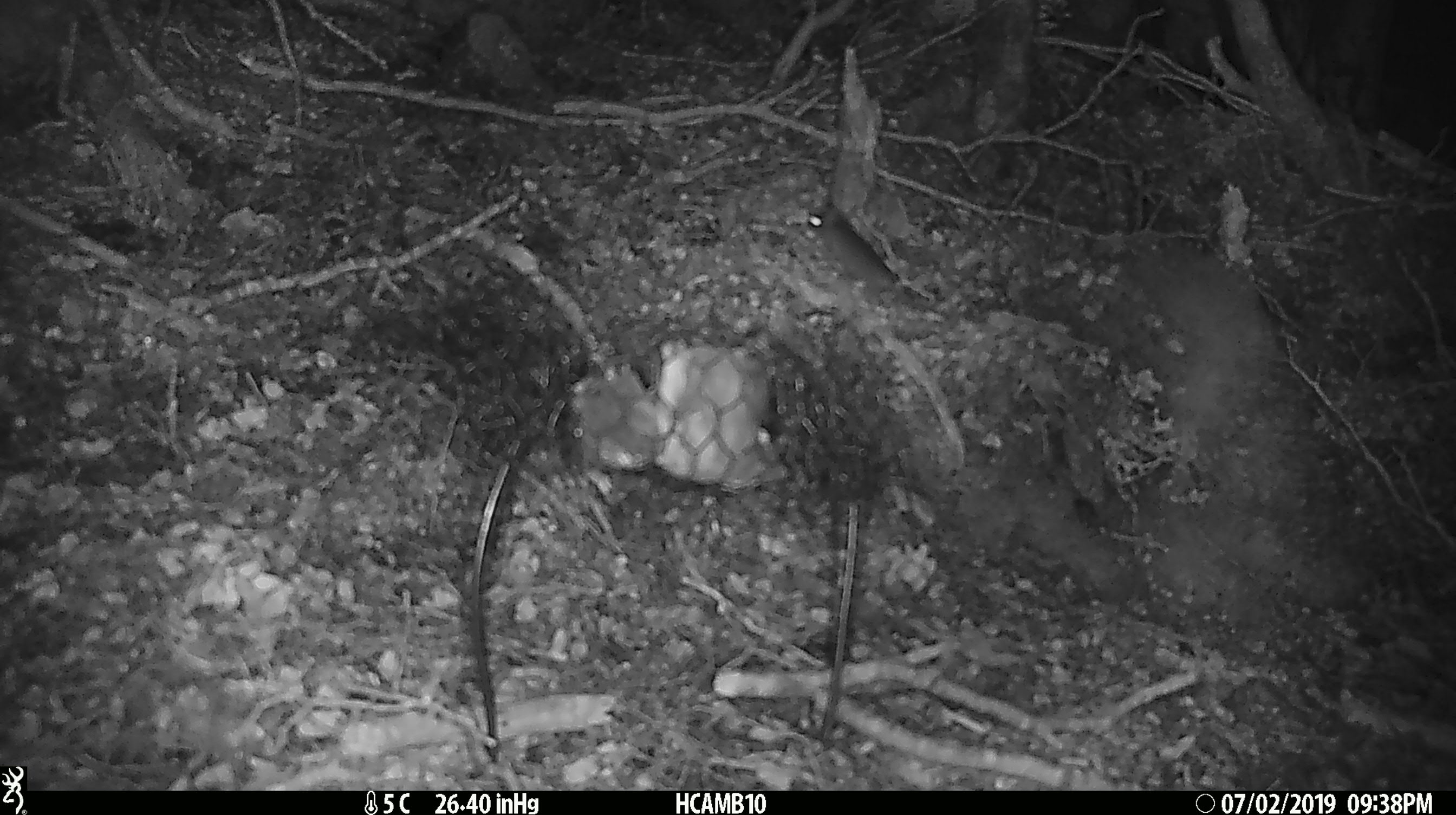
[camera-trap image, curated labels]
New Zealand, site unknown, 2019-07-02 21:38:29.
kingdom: Animalia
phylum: Chordata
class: Mammalia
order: Rodentia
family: Muridae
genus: Mus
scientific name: Mus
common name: mouse